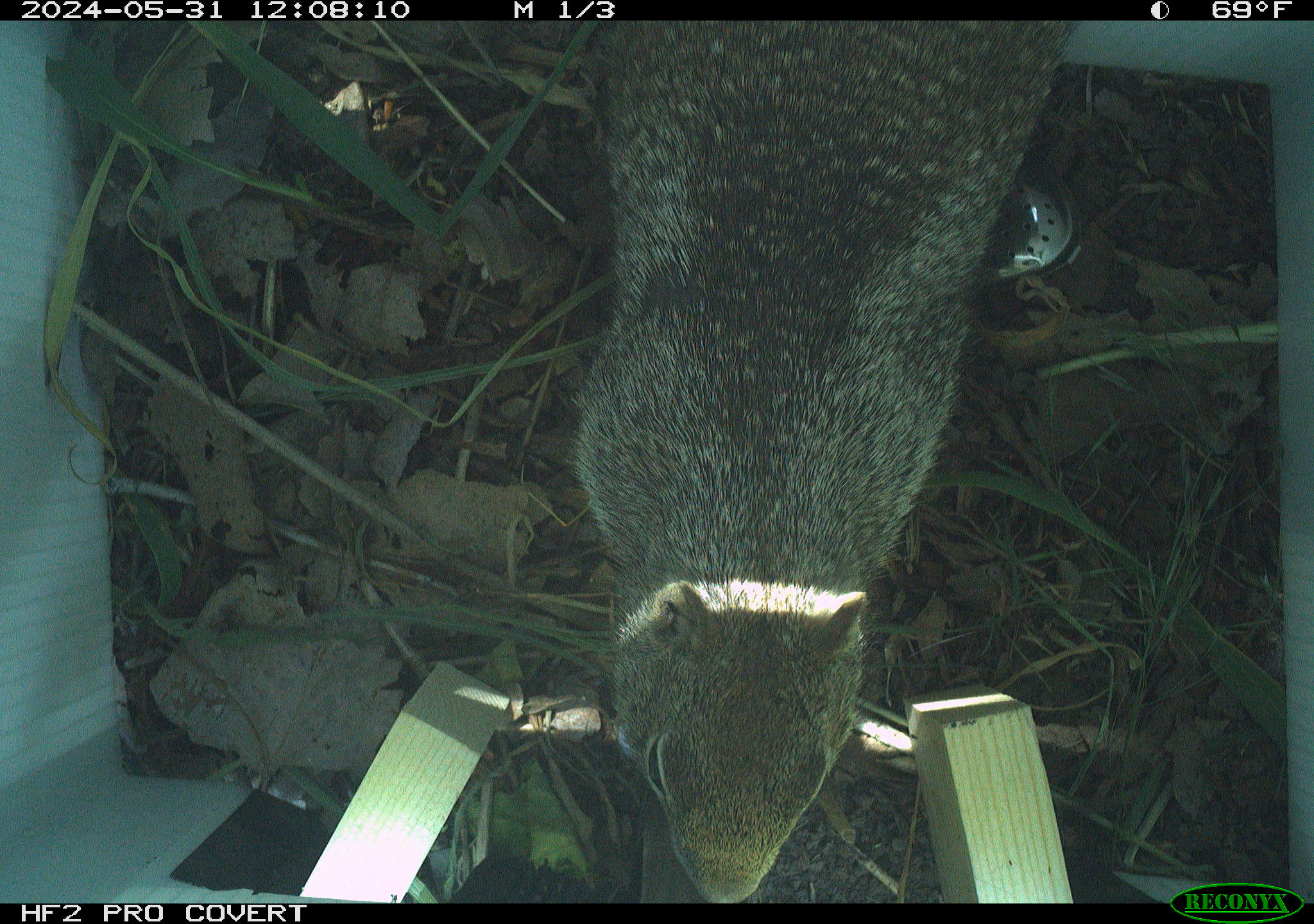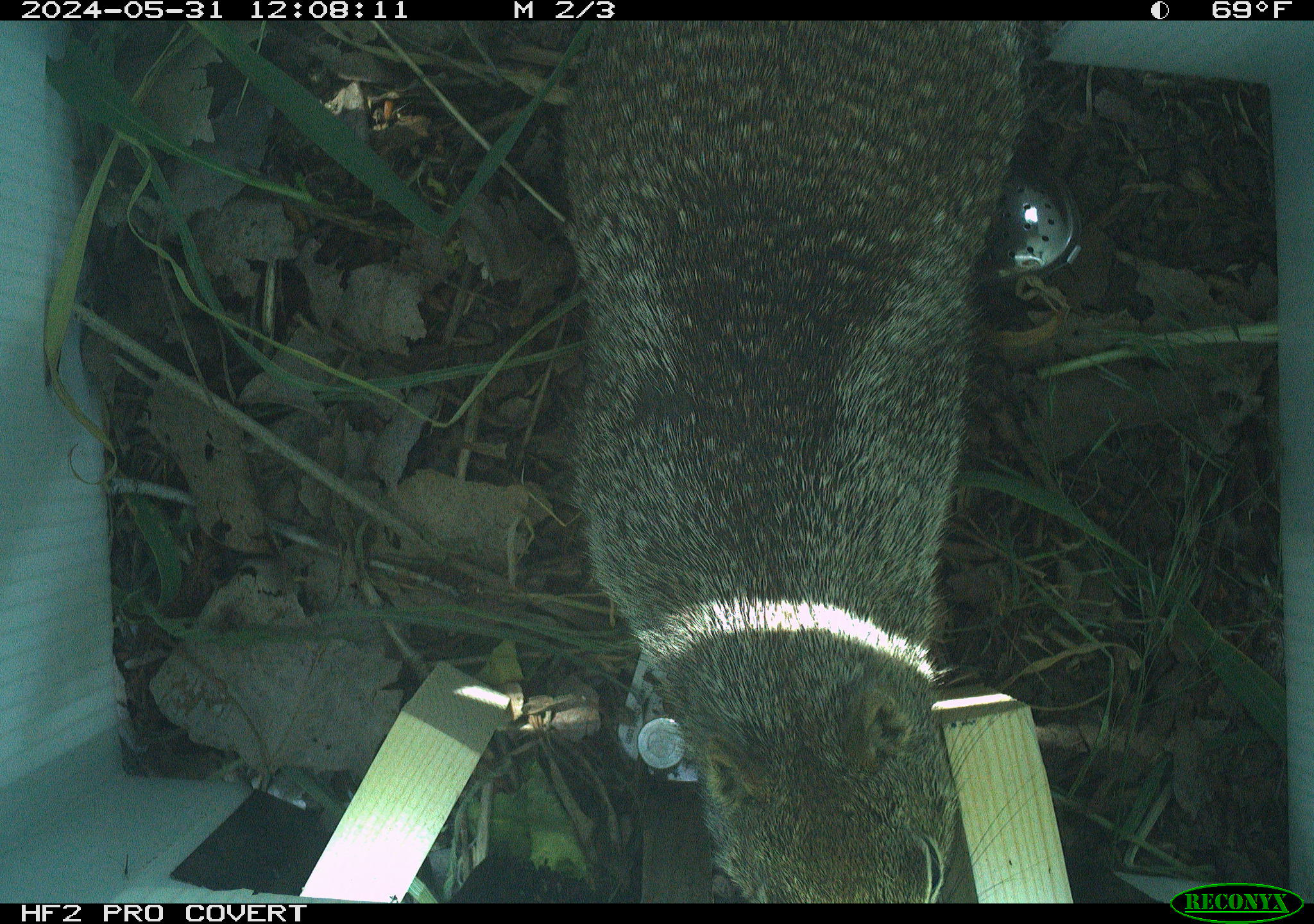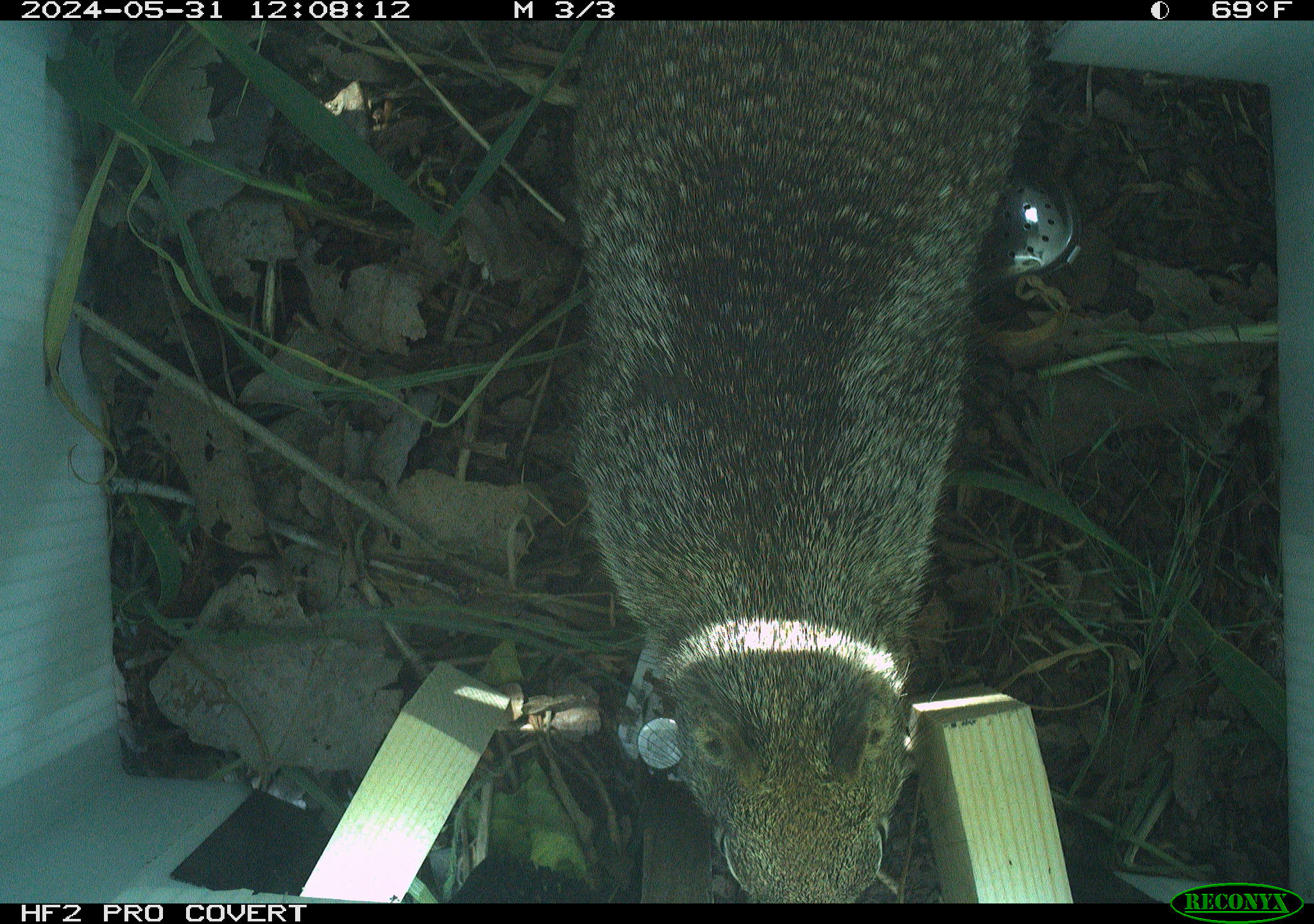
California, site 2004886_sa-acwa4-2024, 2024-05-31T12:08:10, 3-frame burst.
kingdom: Animalia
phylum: Chordata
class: Mammalia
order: Rodentia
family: Sciuridae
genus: Otospermophilus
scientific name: Otospermophilus beecheyi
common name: california ground squirrel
California ground squirrel (Otospermophilus beecheyi).